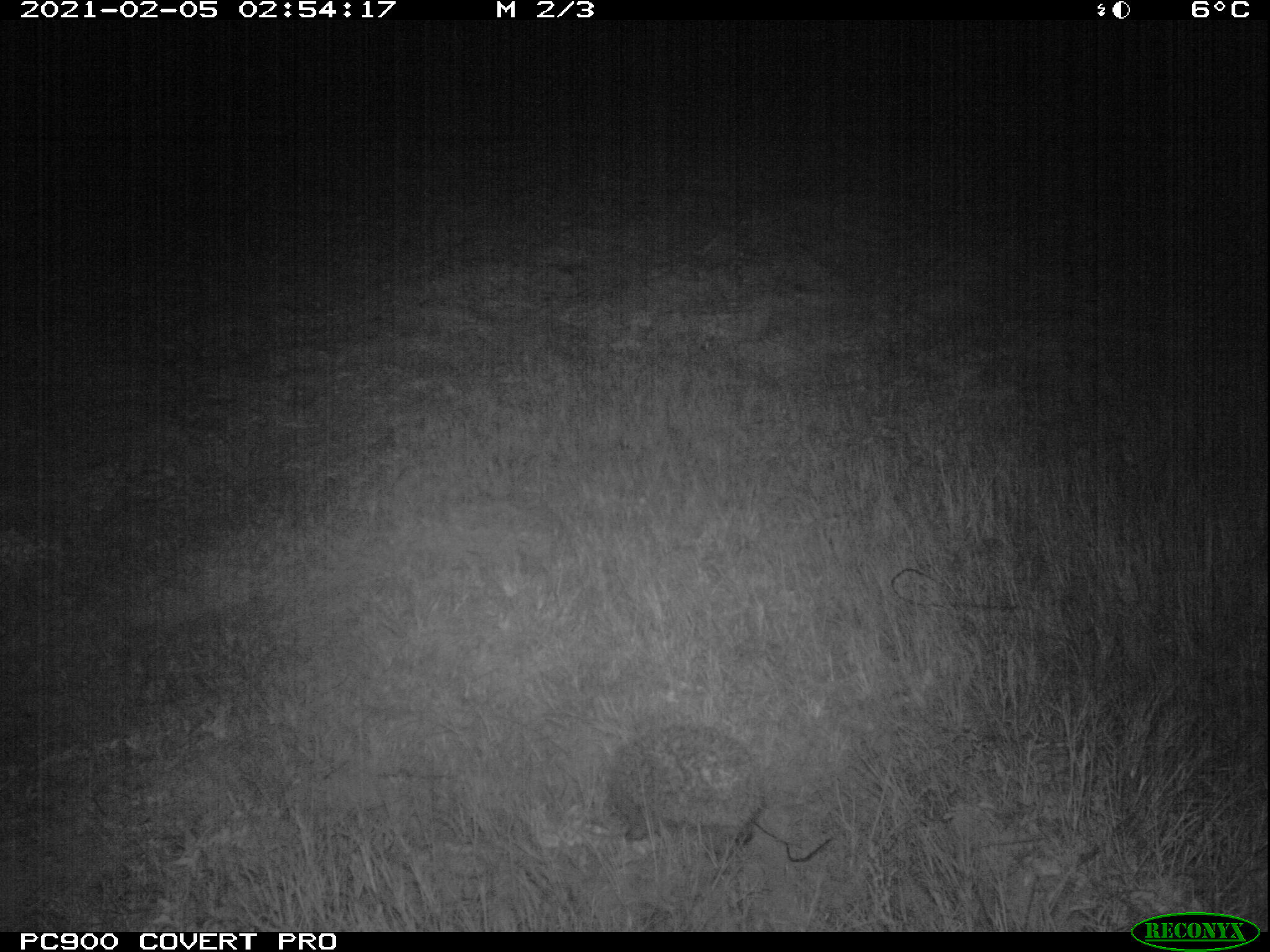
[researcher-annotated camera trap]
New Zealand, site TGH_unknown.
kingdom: Animalia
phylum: Chordata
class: Mammalia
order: Eulipotyphla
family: Erinaceidae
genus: Erinaceus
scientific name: Erinaceus europaeus europaeus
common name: european hedgehog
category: hedgehog